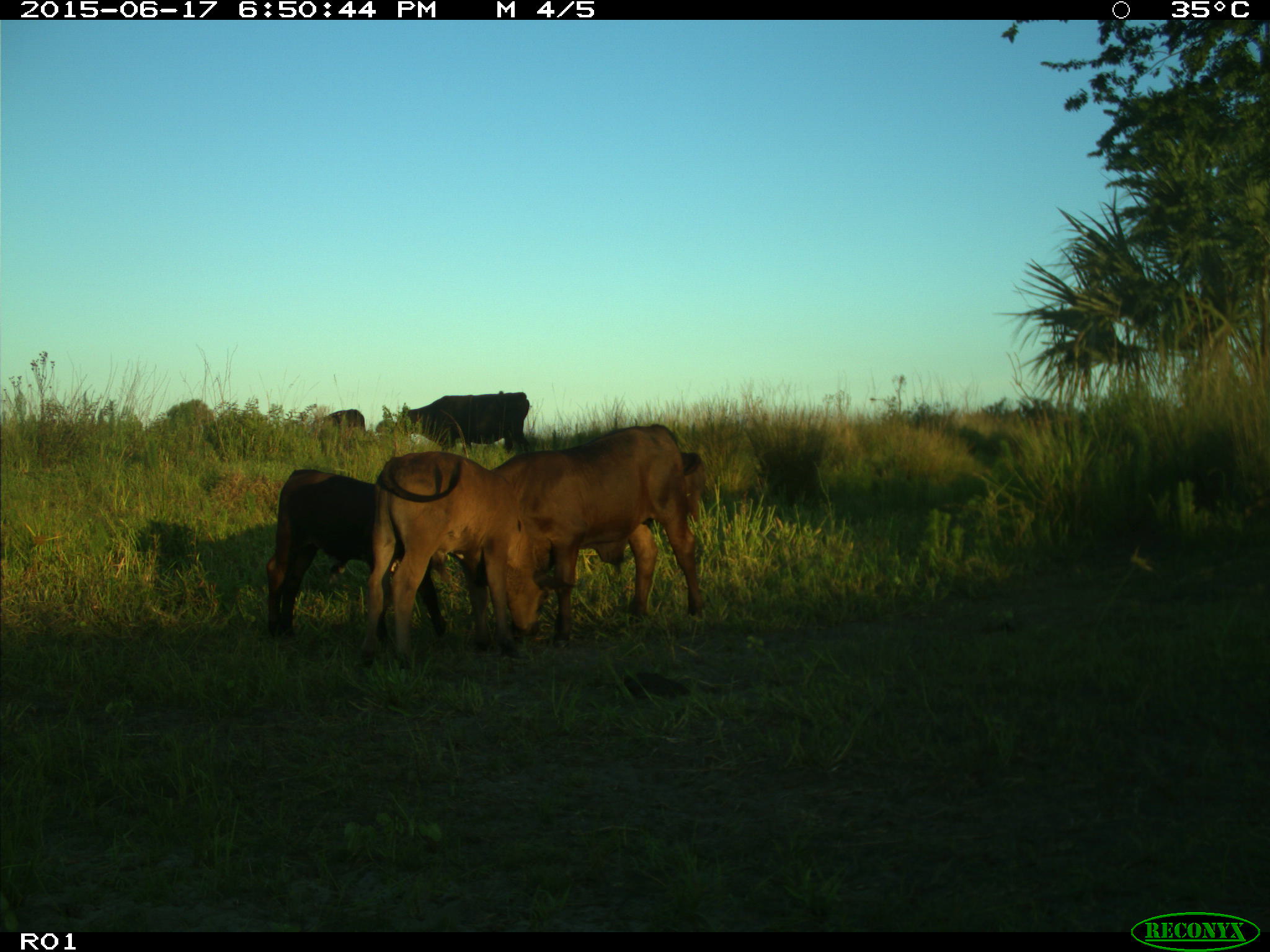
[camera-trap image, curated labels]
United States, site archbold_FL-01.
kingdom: Animalia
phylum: Chordata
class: Mammalia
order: Artiodactyla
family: Bovidae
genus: Bos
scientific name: Bos taurus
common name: domestic cow